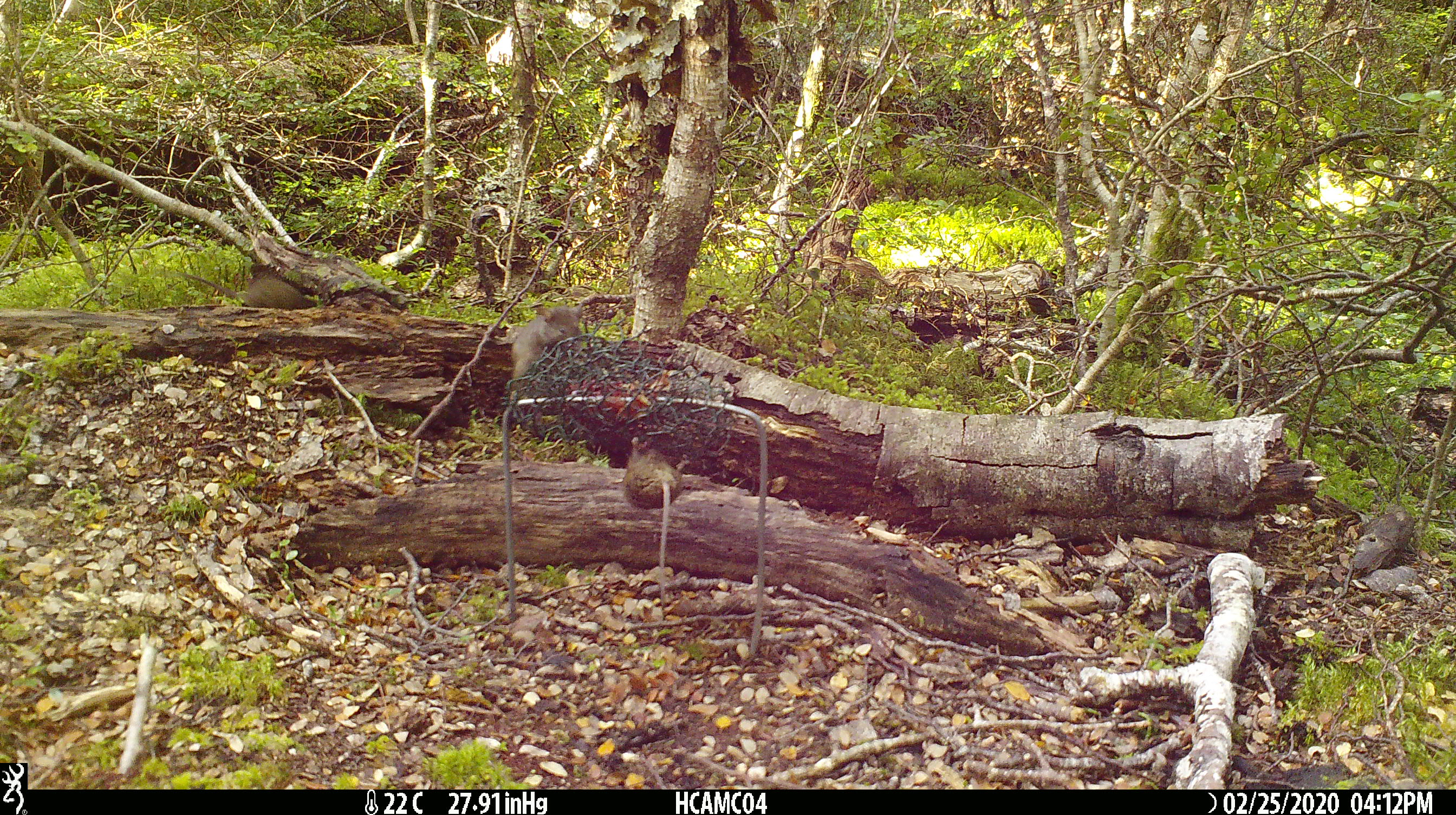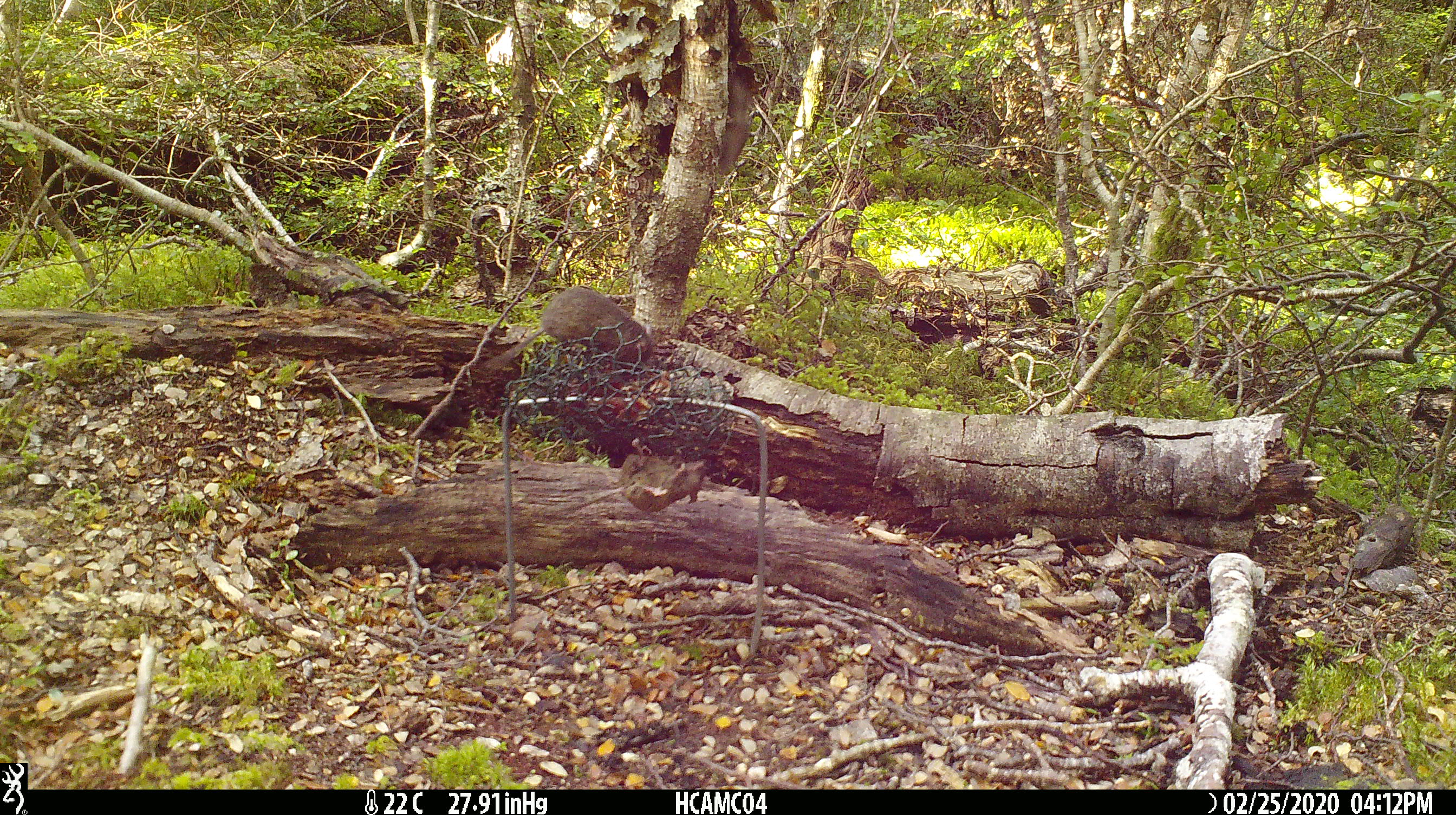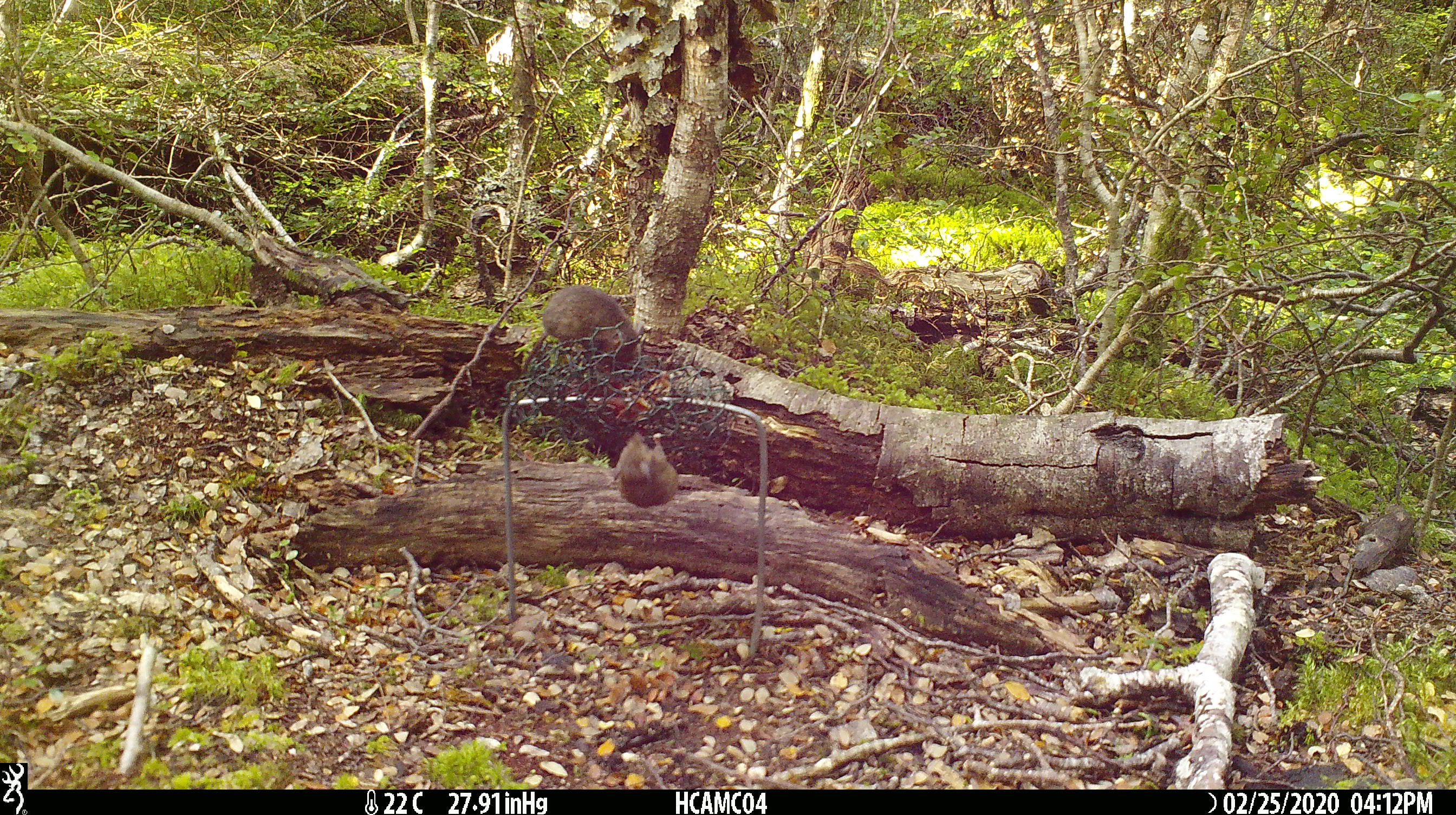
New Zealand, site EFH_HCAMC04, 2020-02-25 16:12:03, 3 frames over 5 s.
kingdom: Animalia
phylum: Chordata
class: Mammalia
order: Rodentia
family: Muridae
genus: Mus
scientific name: Mus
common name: mouse